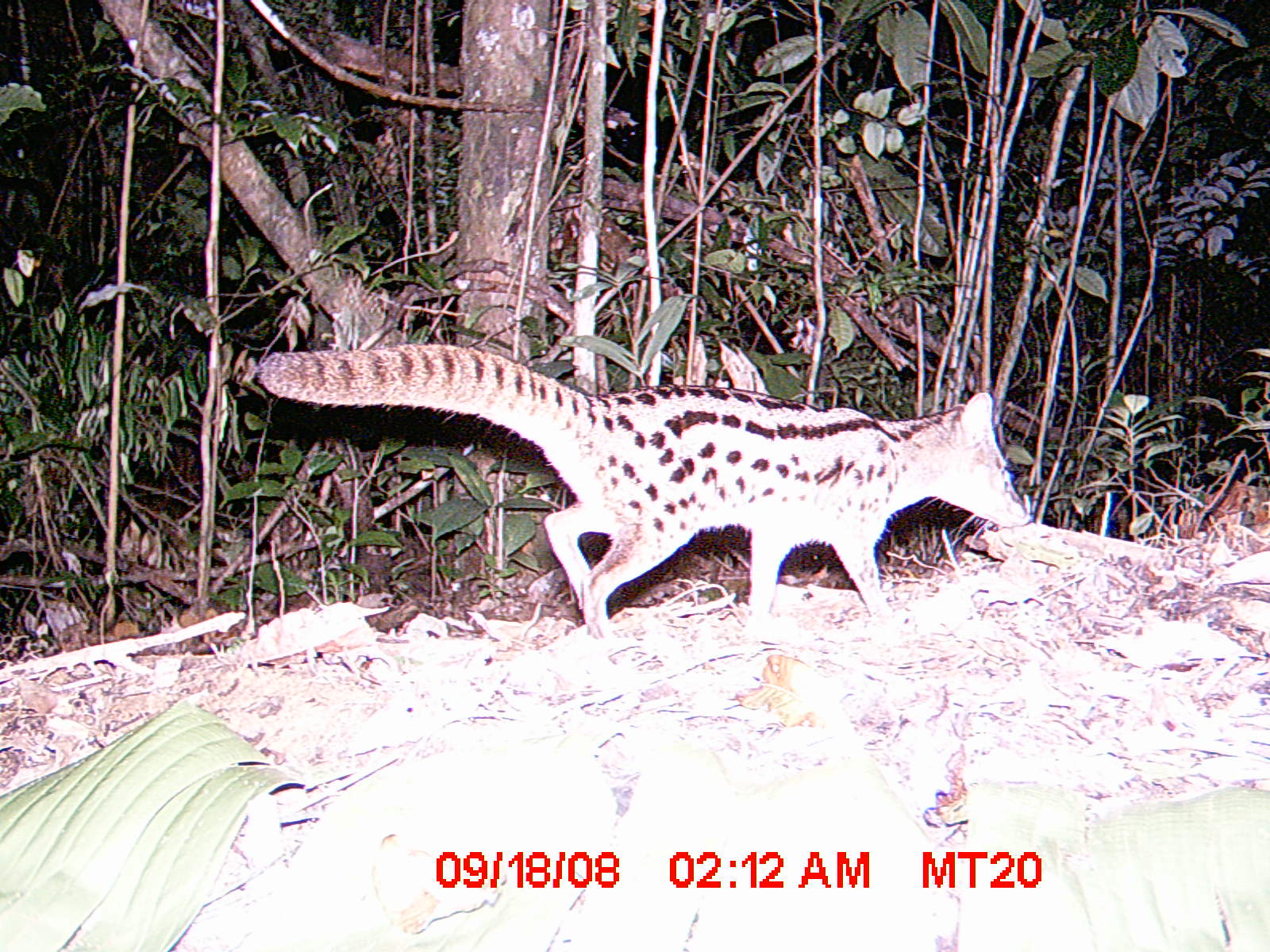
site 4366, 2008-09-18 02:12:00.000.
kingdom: Animalia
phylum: Chordata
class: Mammalia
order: Carnivora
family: Eupleridae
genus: Fossa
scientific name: Fossa fossana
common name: fanaloka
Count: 1.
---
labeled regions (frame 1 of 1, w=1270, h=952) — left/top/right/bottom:
fossa fossana: 253/345/1032/648